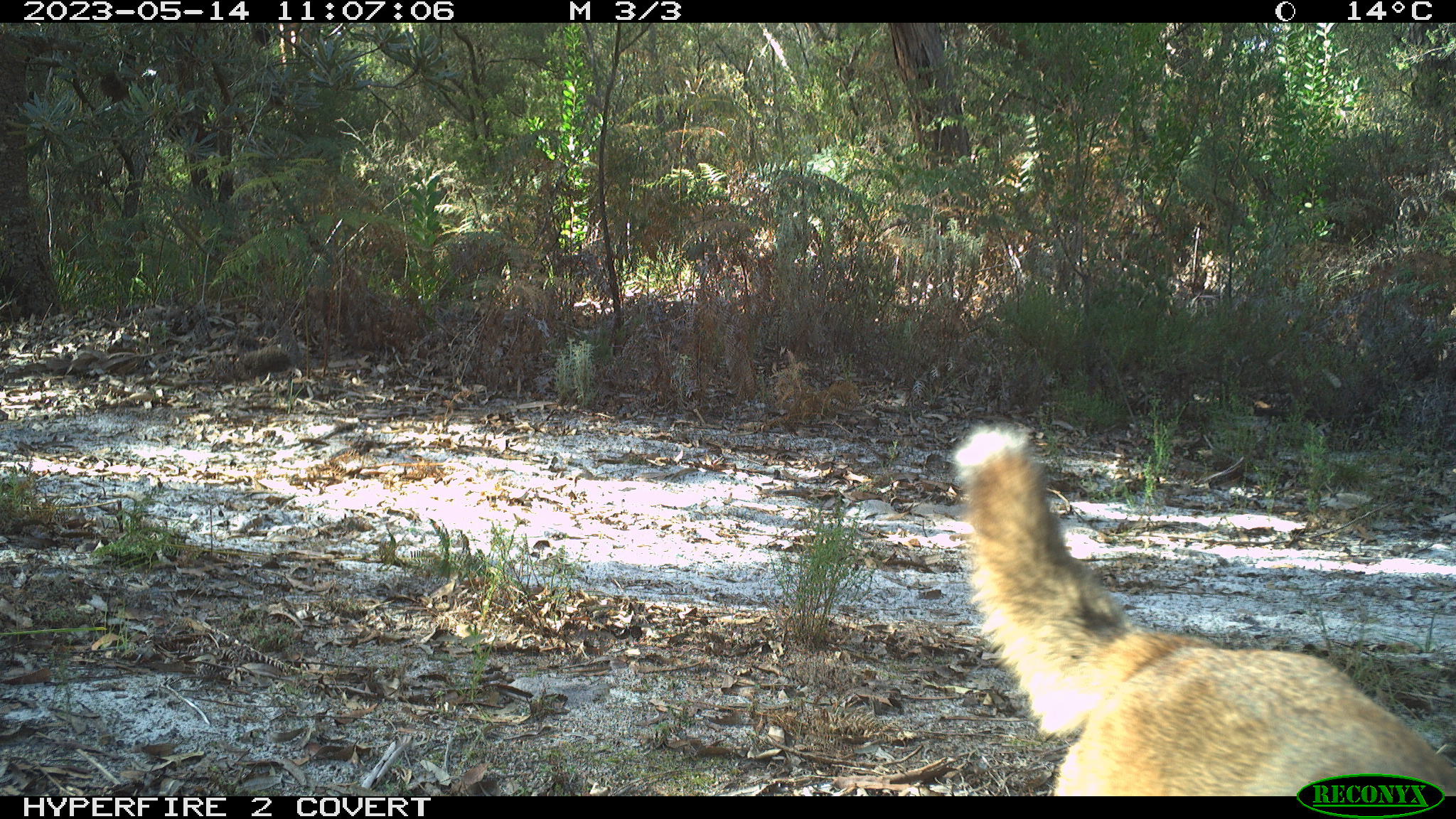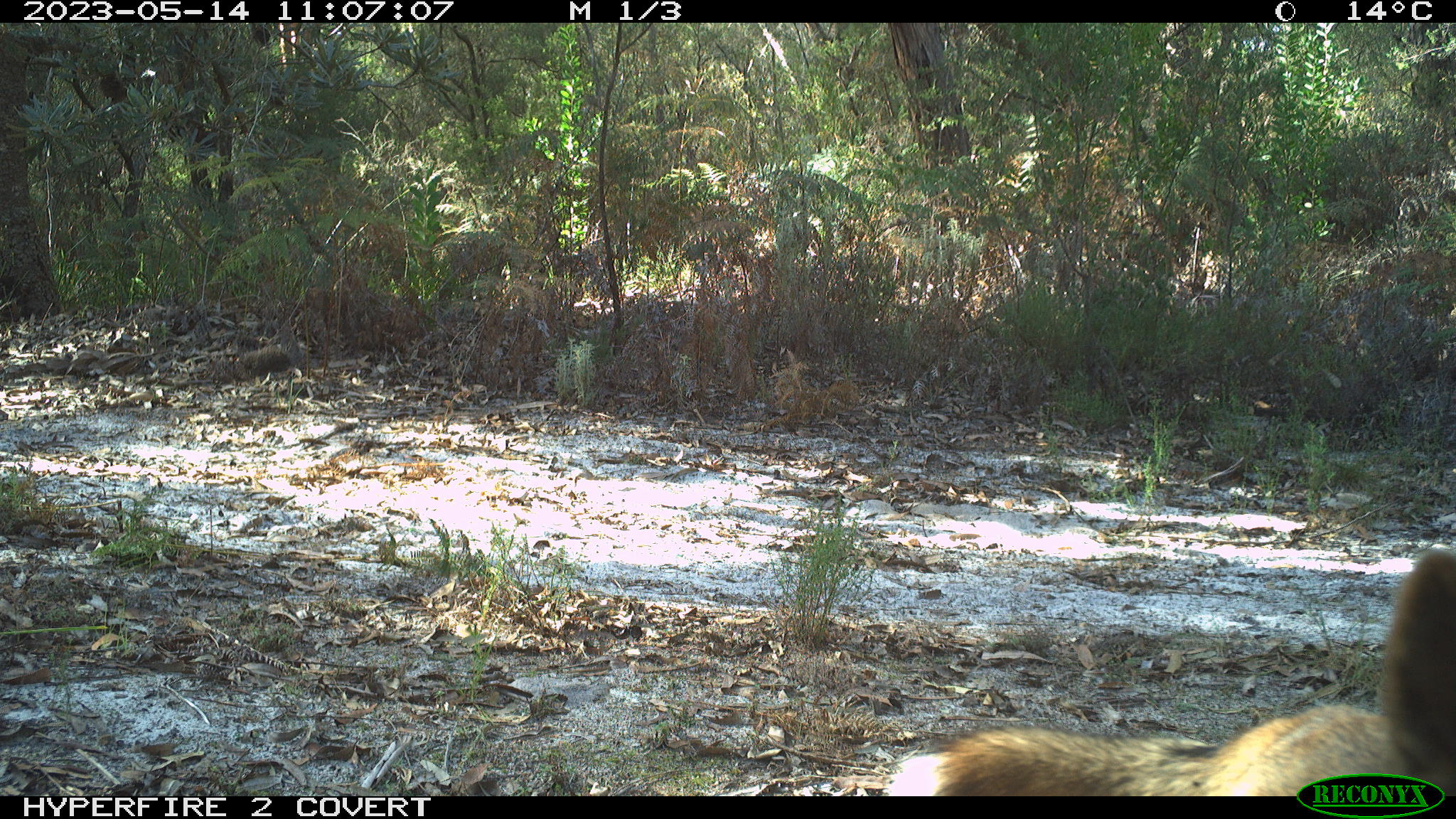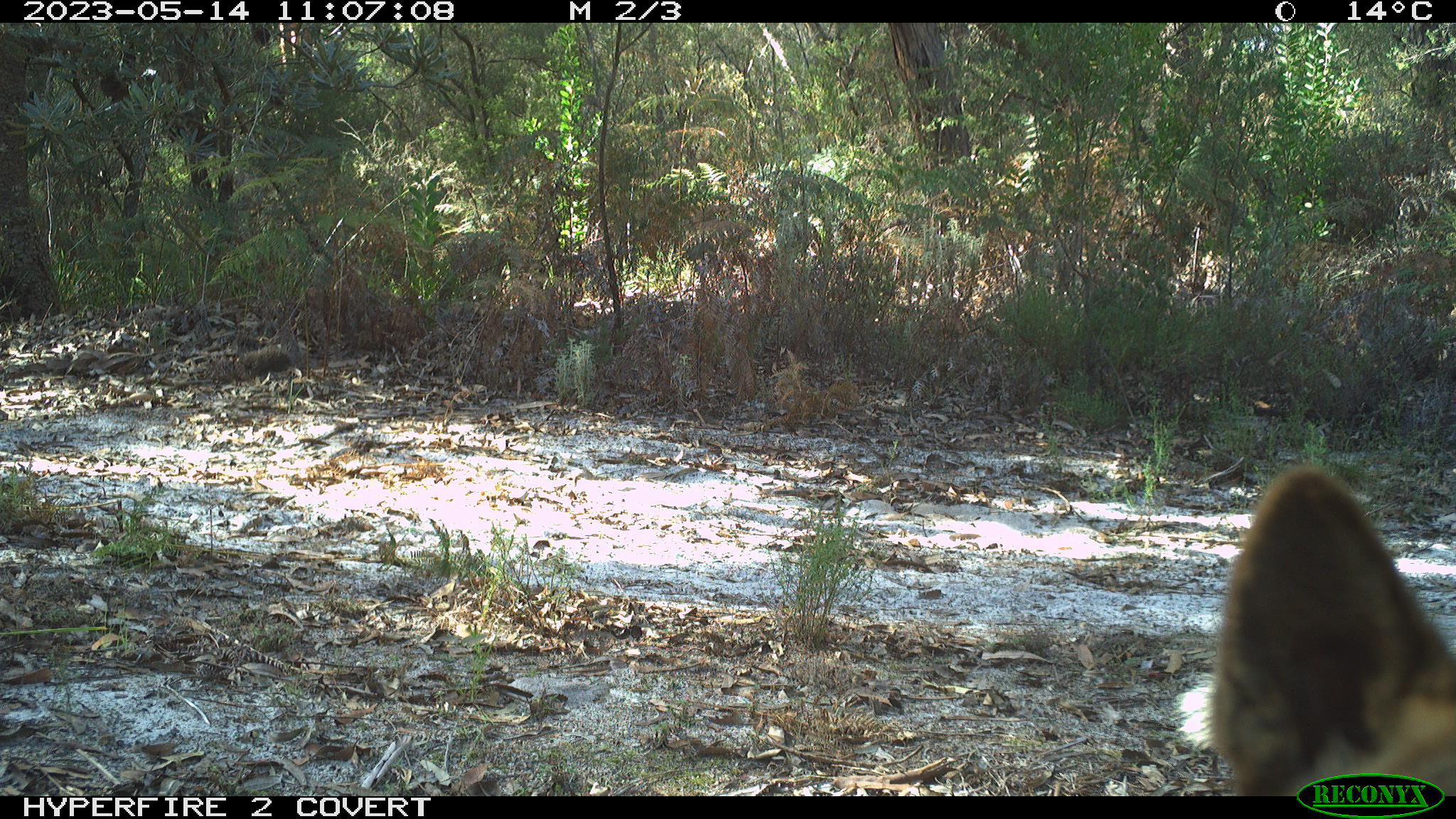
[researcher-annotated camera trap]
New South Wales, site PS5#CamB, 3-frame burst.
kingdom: Animalia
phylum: Chordata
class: Mammalia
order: Carnivora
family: Canidae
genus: Canis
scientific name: Canis familiaris dingo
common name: dingo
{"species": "dingo (Canis familiaris dingo)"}